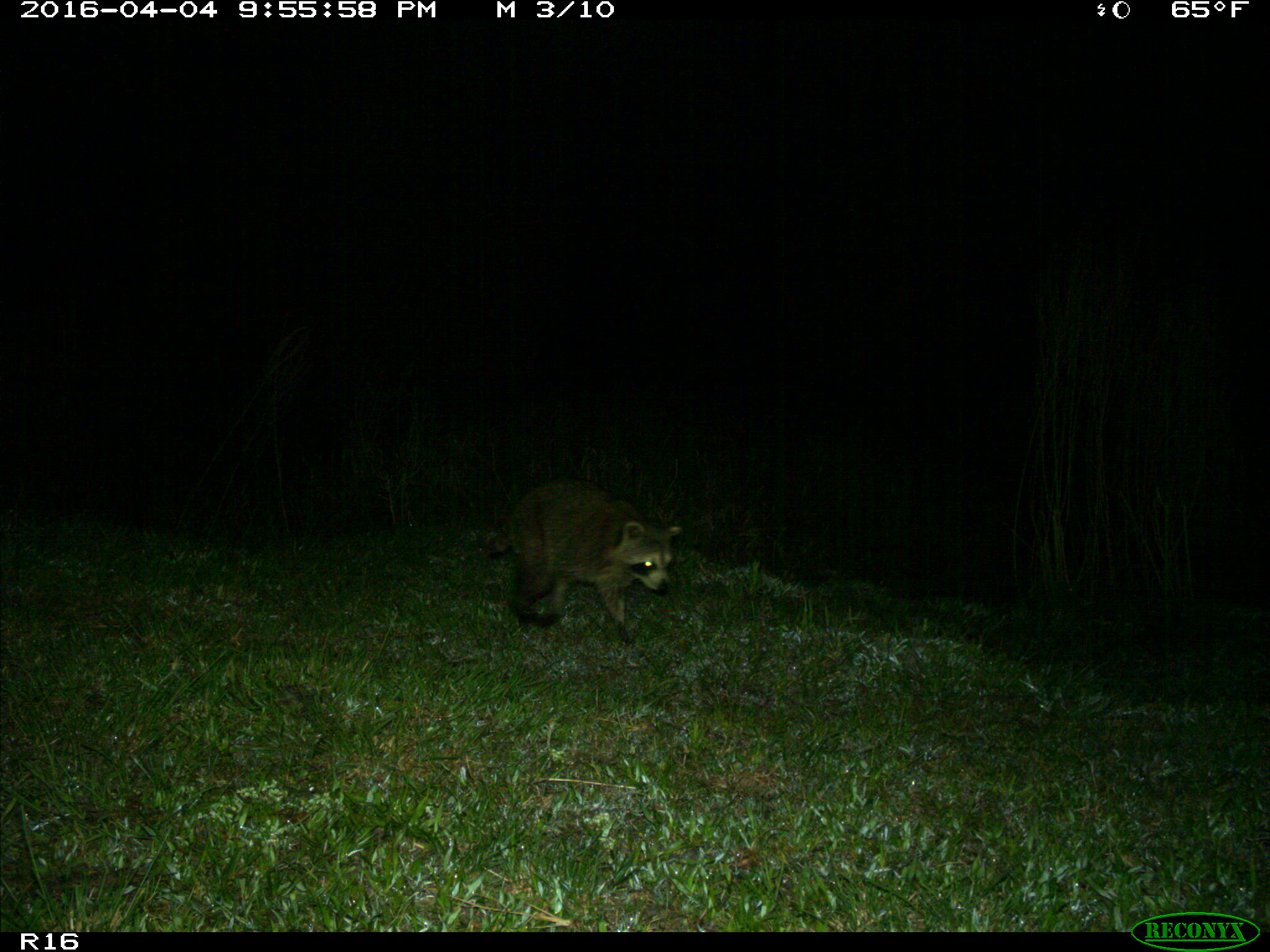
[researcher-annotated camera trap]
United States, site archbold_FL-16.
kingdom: Animalia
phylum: Chordata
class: Mammalia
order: Carnivora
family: Procyonidae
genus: Procyon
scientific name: Procyon lotor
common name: common raccoon